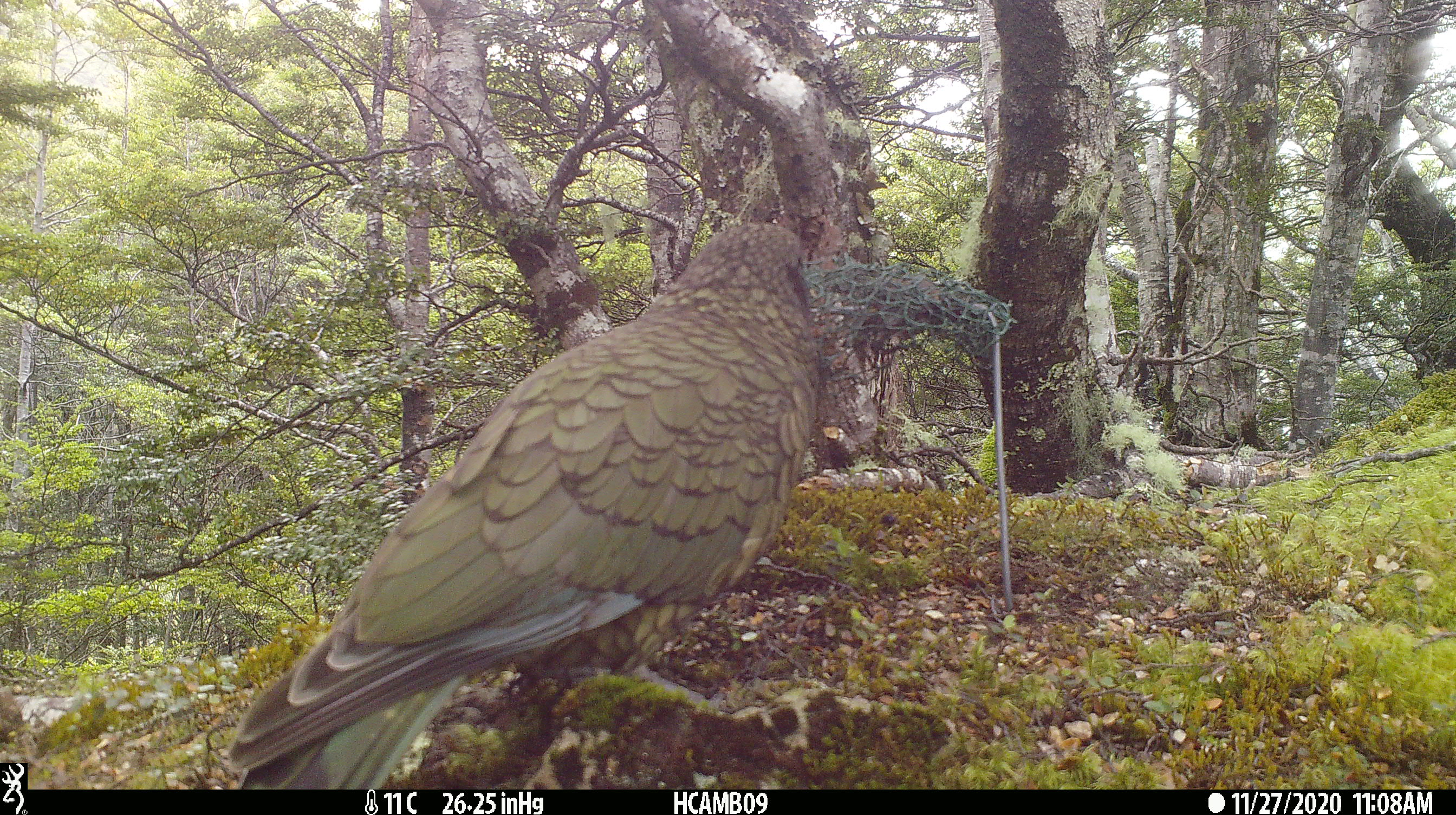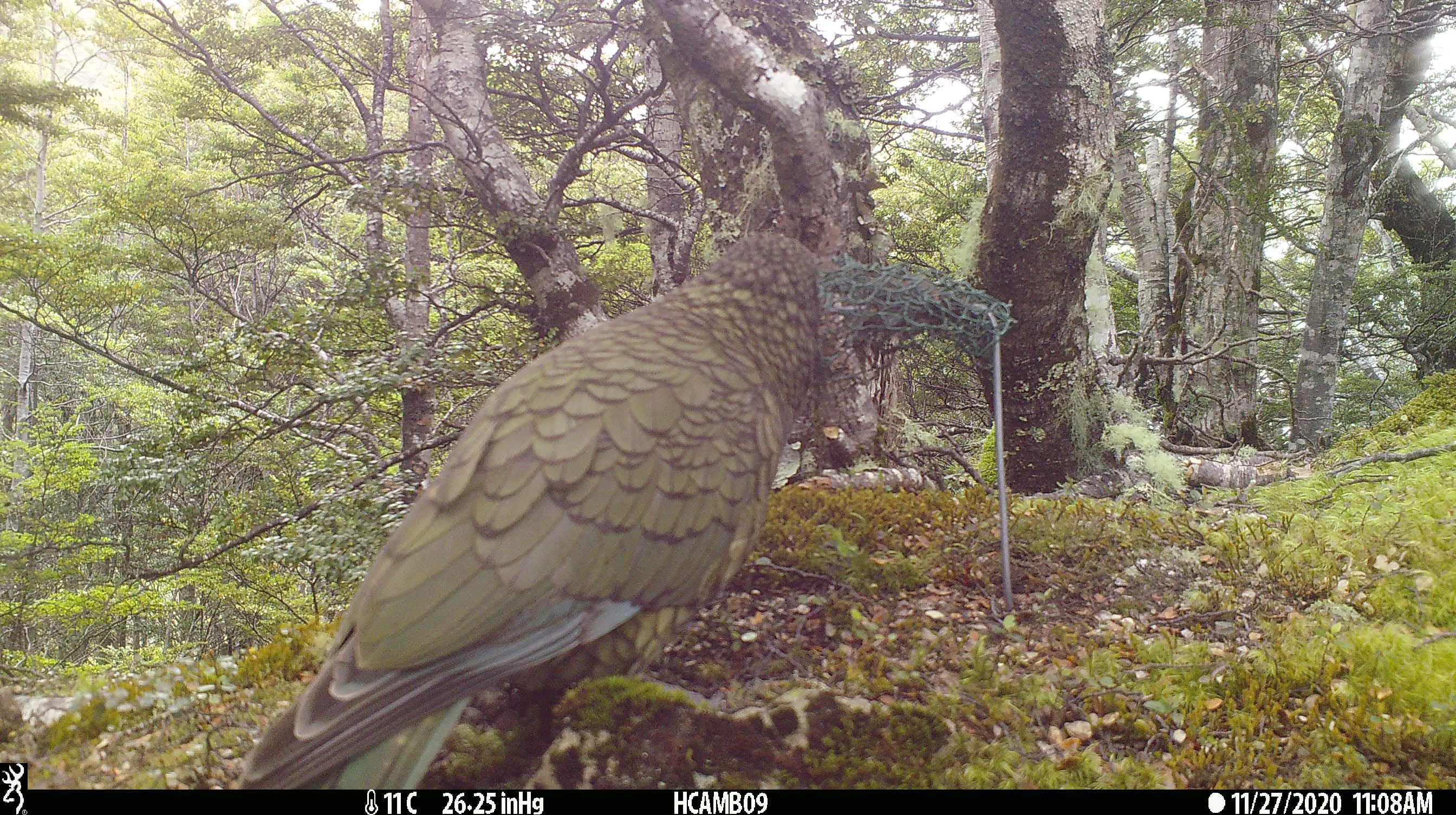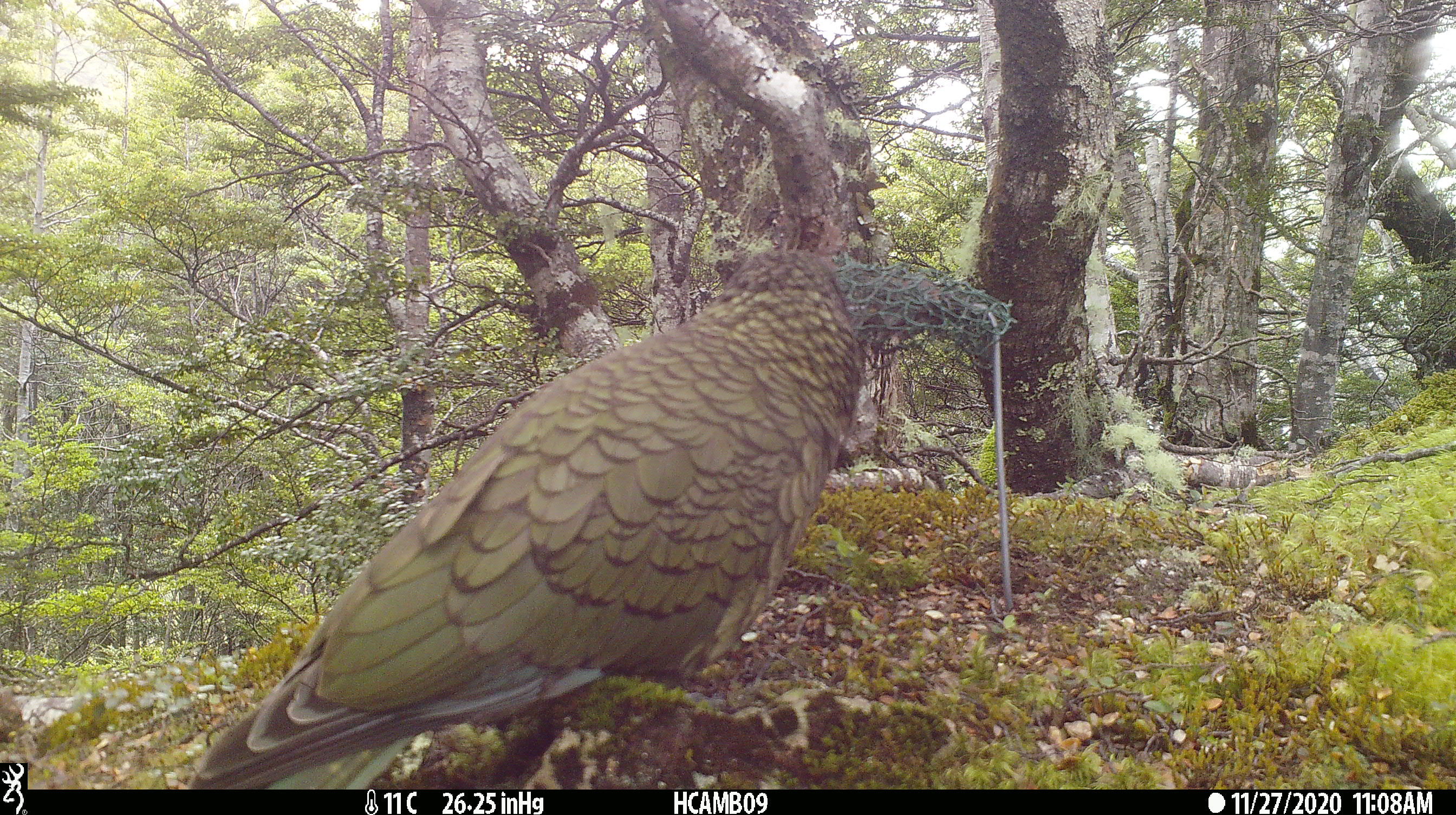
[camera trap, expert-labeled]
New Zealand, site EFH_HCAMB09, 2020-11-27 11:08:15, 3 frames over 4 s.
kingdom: Animalia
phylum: Chordata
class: Aves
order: Psittaciformes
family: Strigopidae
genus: Nestor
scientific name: Nestor notabilis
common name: kea